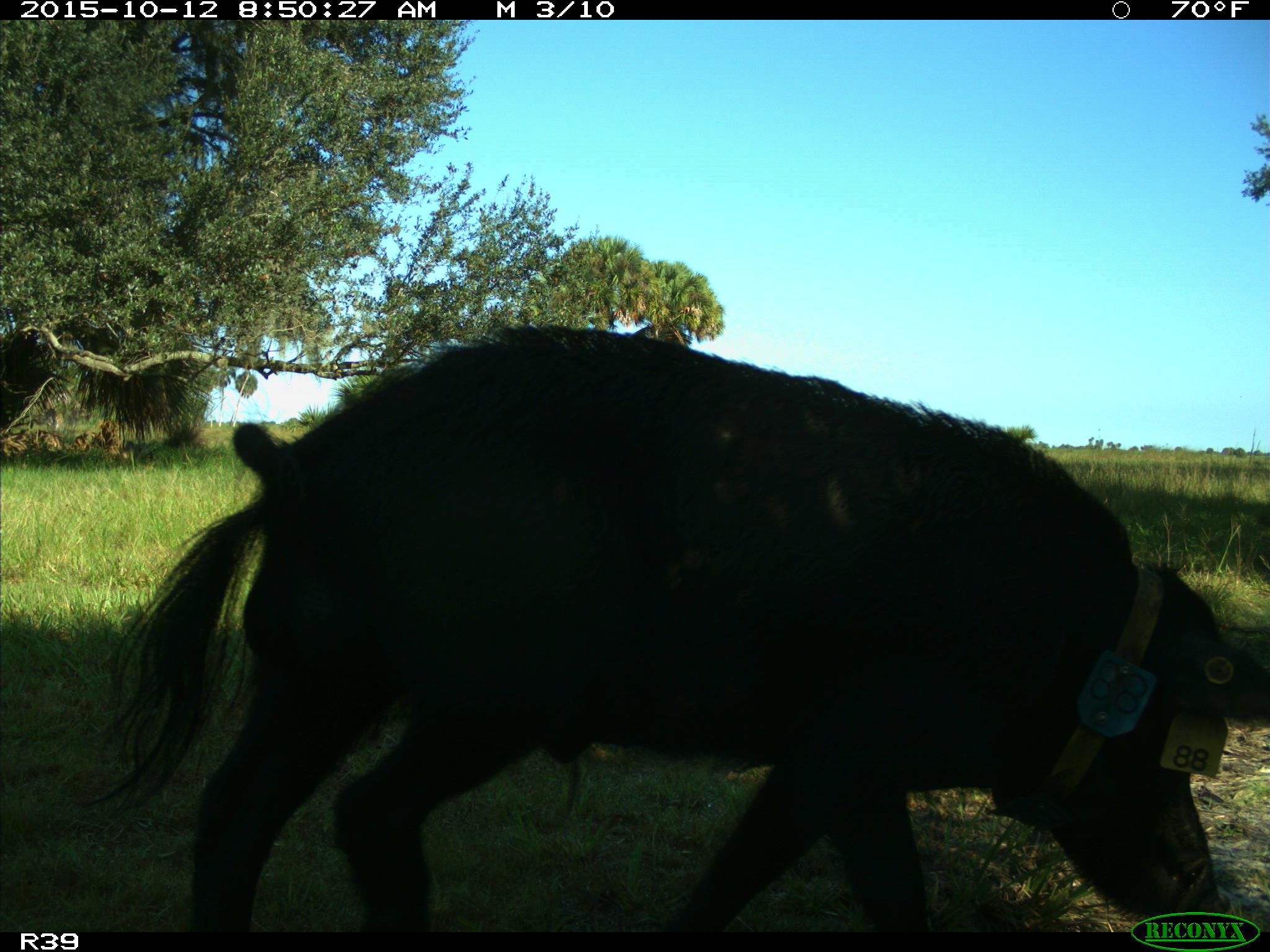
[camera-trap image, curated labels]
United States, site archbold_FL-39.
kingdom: Animalia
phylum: Chordata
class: Mammalia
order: Artiodactyla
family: Suidae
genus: Sus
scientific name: Sus scrofa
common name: wild boar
Sus scrofa (wild boar).